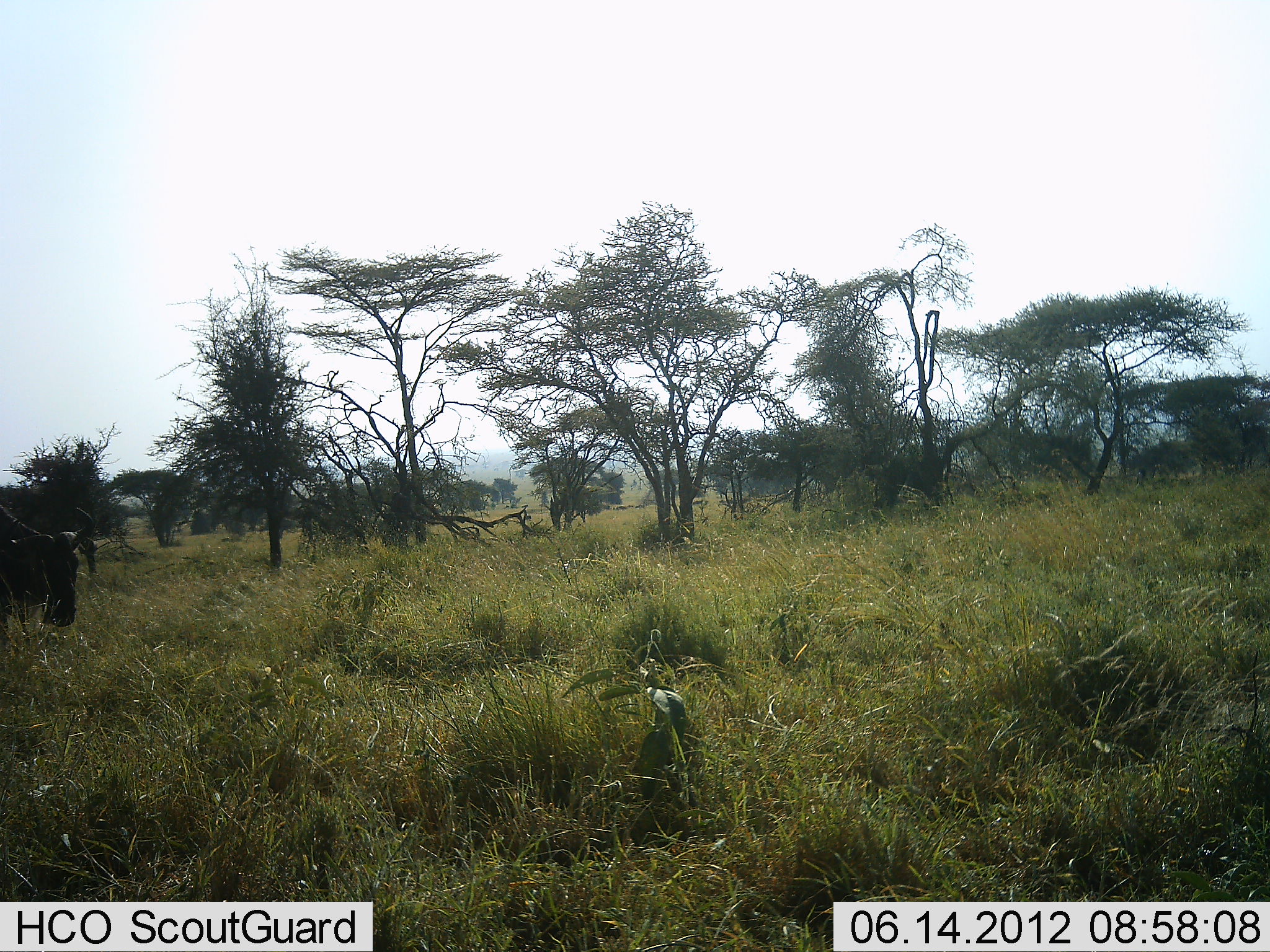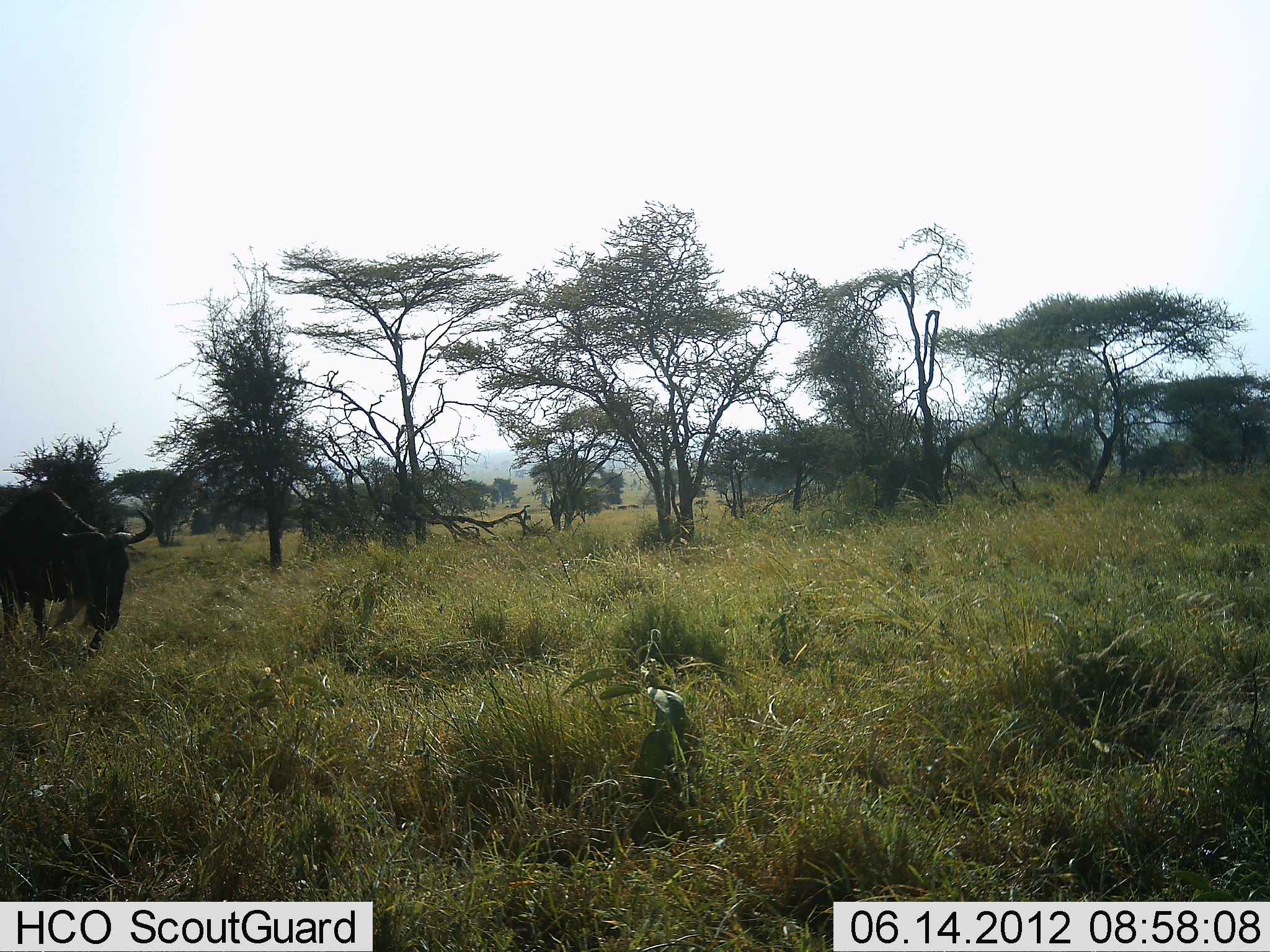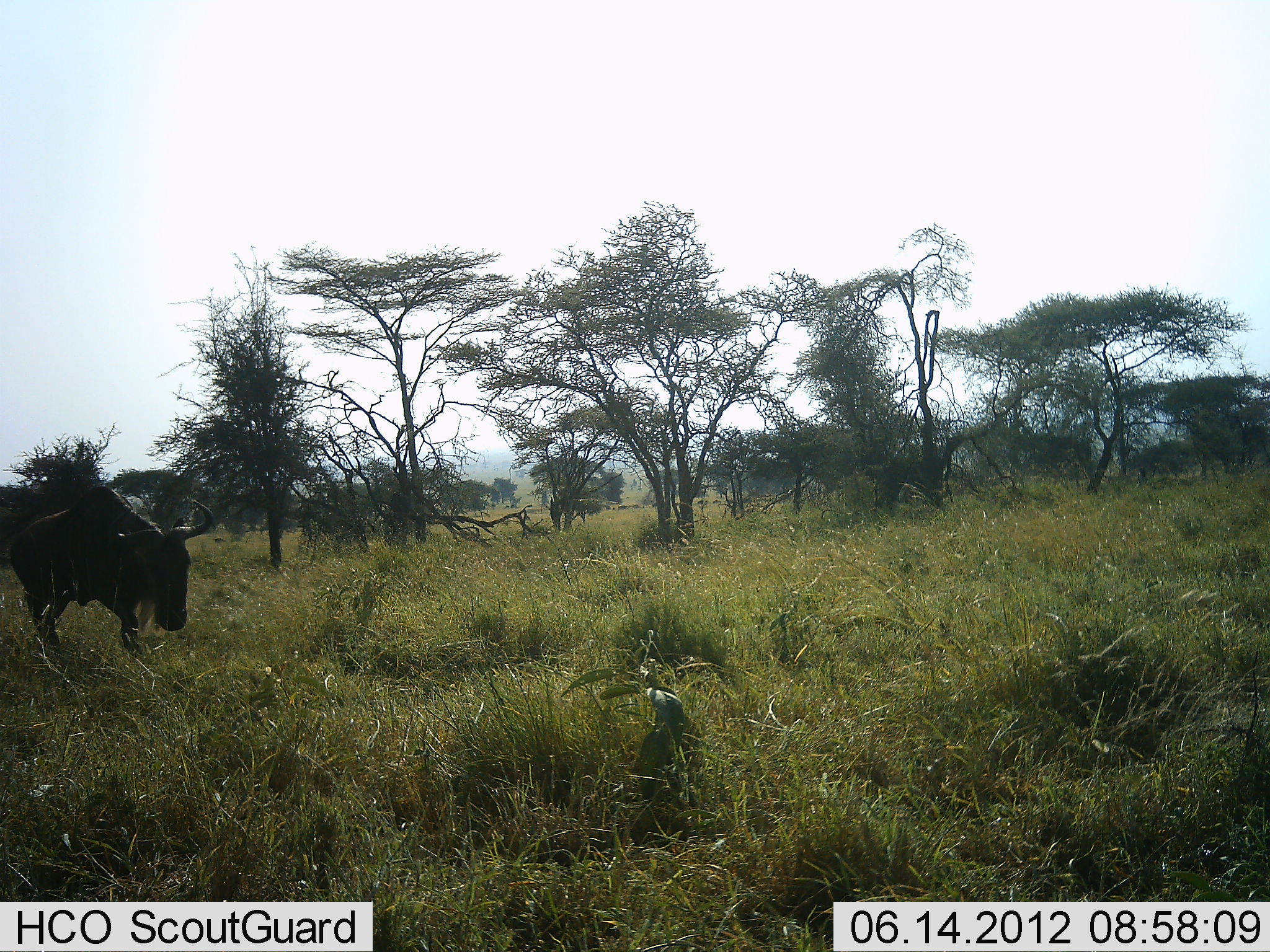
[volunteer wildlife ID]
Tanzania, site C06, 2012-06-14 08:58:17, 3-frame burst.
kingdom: Animalia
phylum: Chordata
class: Mammalia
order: Artiodactyla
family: Bovidae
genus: Connochaetes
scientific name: Connochaetes taurinus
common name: blue wildebeest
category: wildebeest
Wildebeest (blue wildebeest) (Connochaetes taurinus), count 1. Behavior (volunteer vote fractions): standing 0%, resting 0%, moving 90%, interacting 0%. Young present (vote fraction): 0%. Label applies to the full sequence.